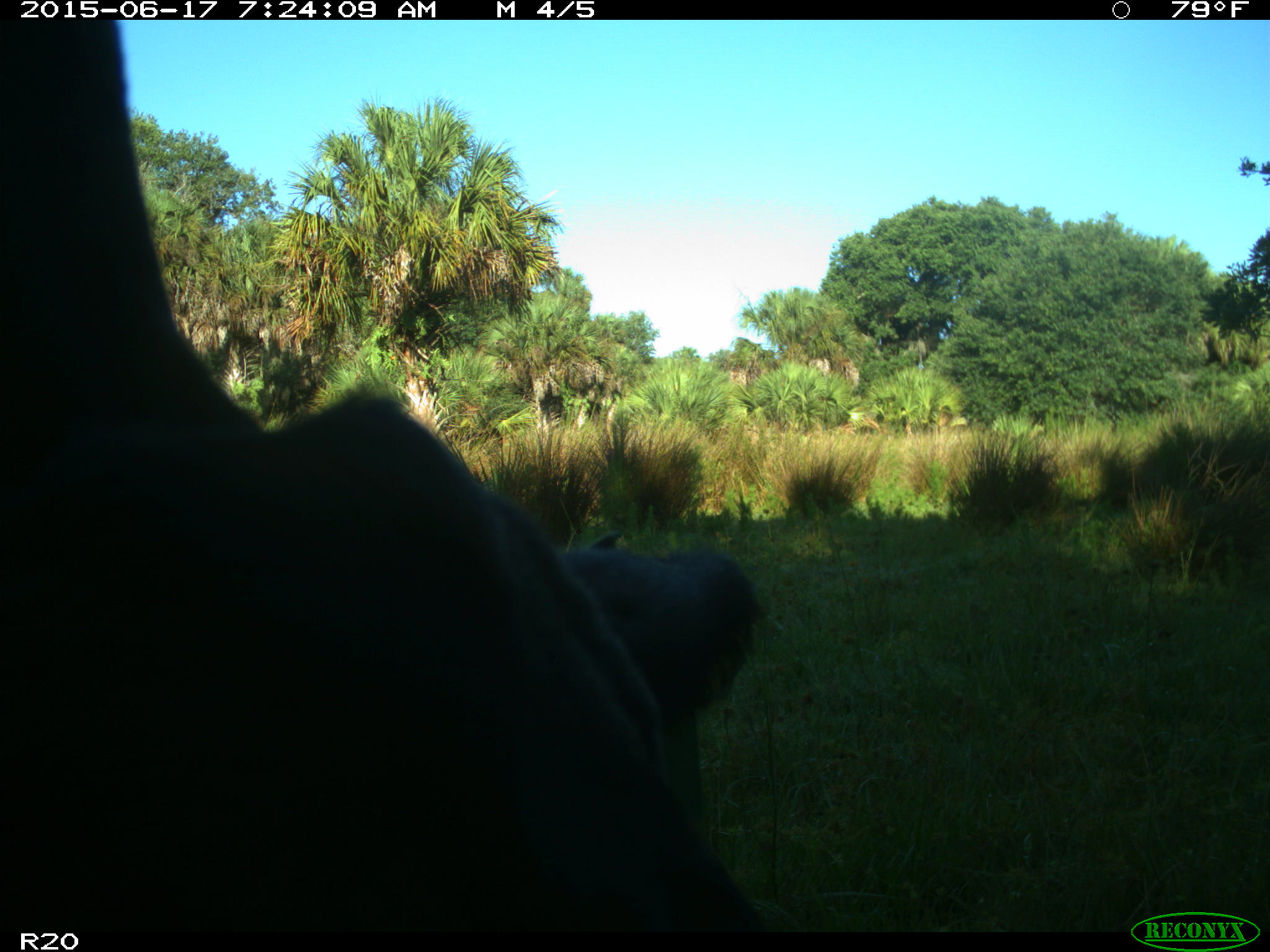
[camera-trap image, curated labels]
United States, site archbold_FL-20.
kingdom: Animalia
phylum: Chordata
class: Mammalia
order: Artiodactyla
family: Bovidae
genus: Bos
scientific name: Bos taurus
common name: domestic cow